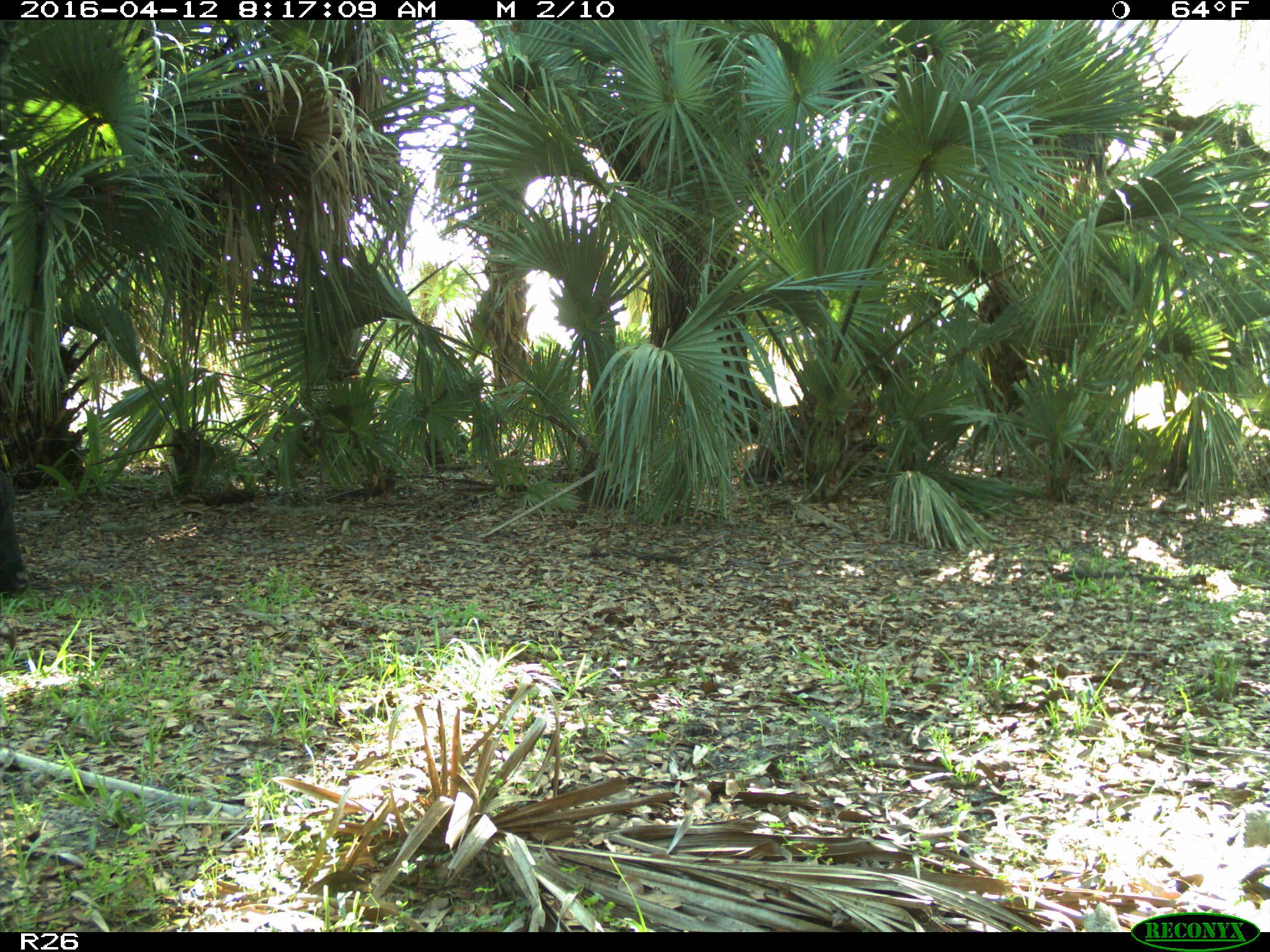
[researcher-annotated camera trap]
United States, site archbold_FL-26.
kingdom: Animalia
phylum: Chordata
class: Mammalia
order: Artiodactyla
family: Bovidae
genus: Bos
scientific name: Bos taurus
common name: domestic cow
Bos taurus (domestic cow).